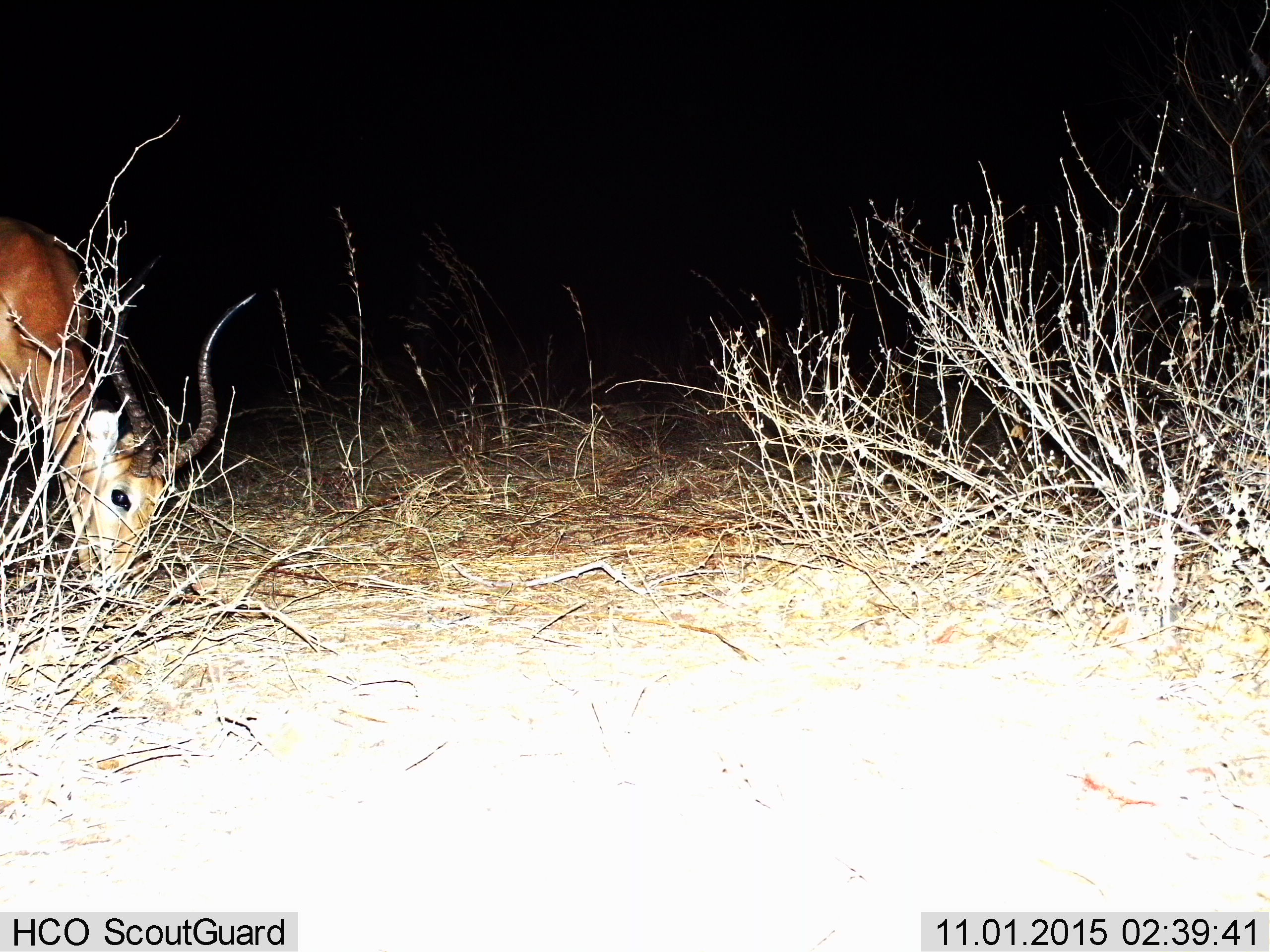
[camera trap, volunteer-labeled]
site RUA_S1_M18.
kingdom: Animalia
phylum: Chordata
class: Mammalia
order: Artiodactyla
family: Bovidae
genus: Aepyceros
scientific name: Aepyceros melampus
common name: impala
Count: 1.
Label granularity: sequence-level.